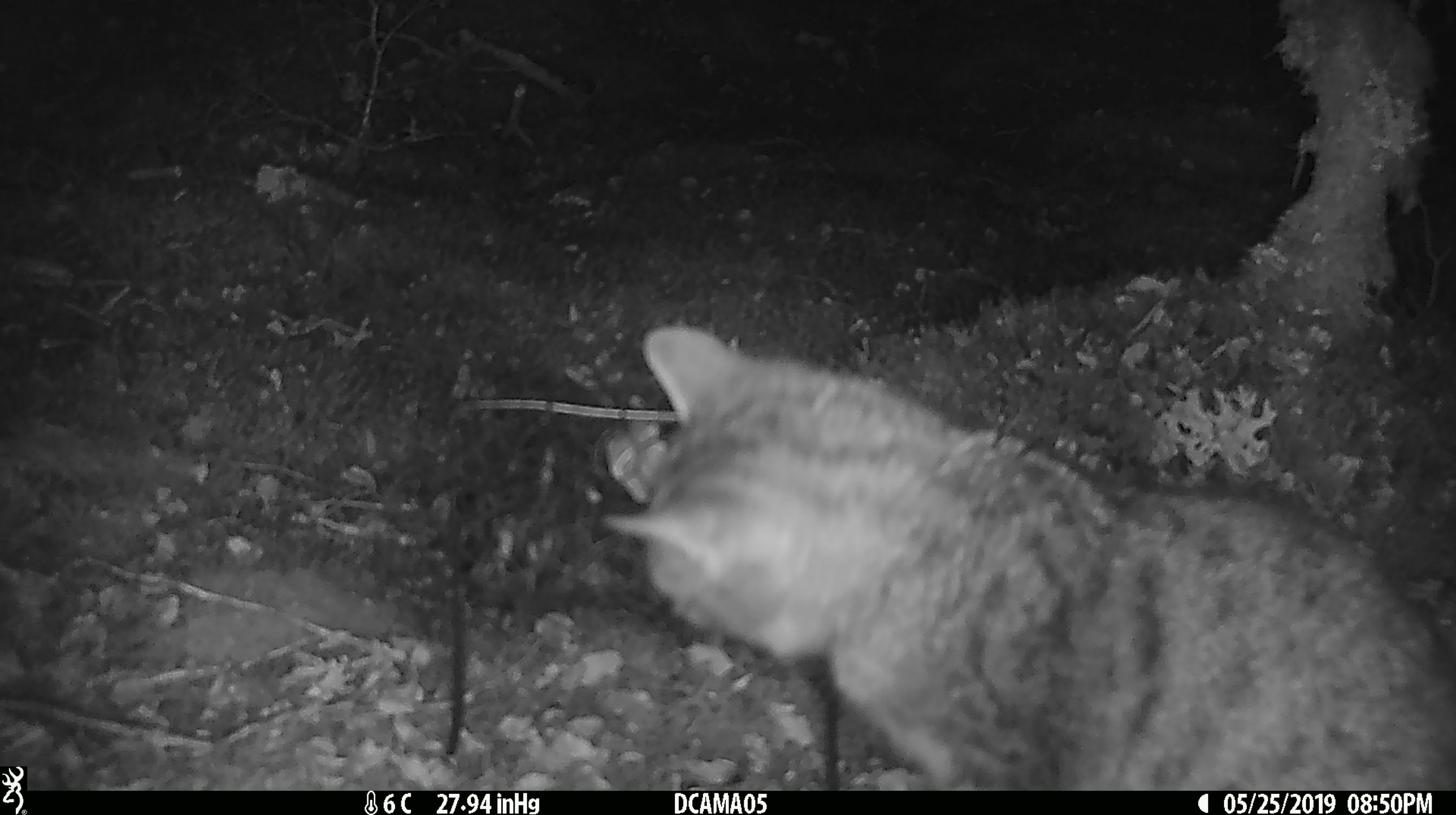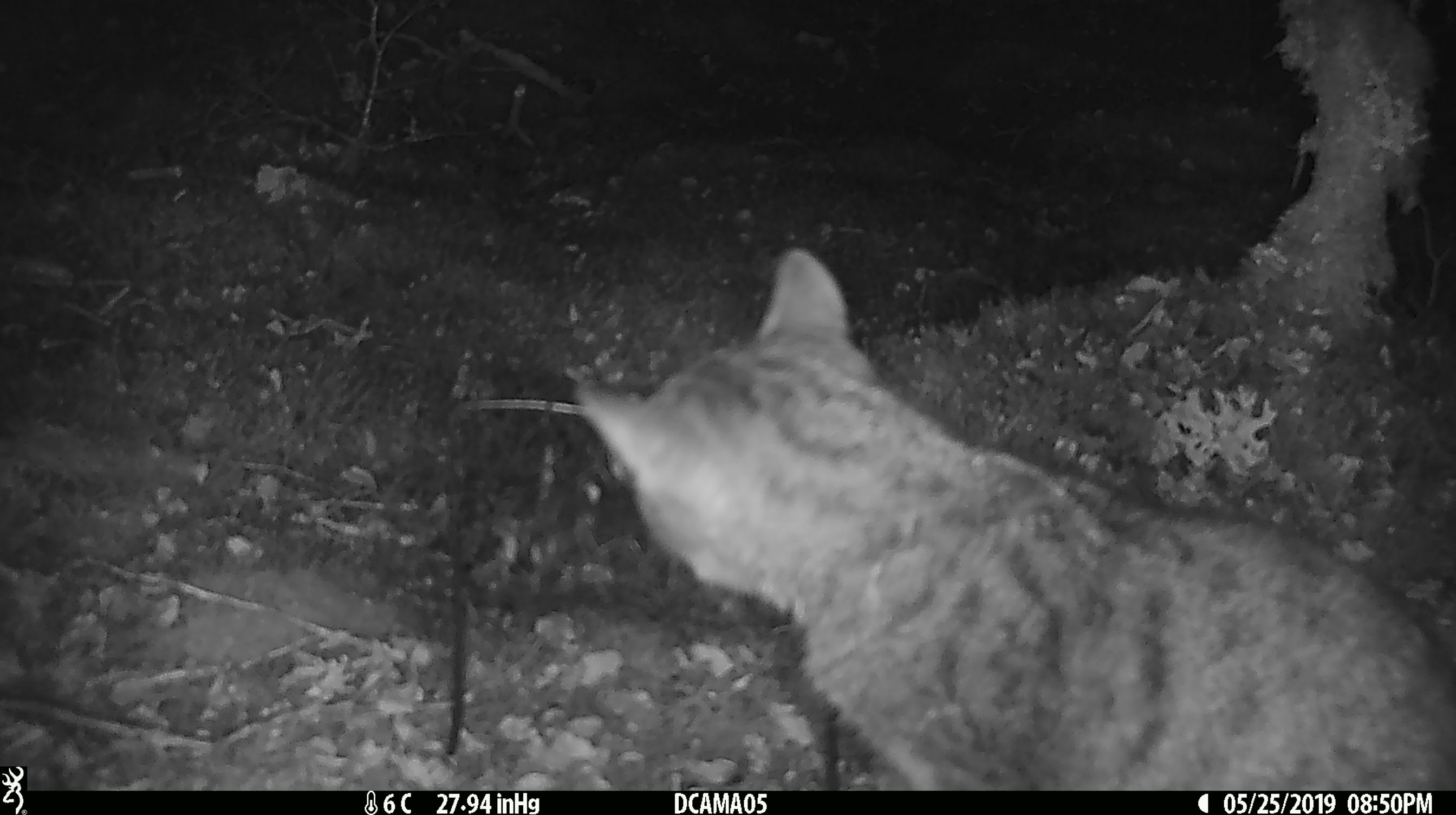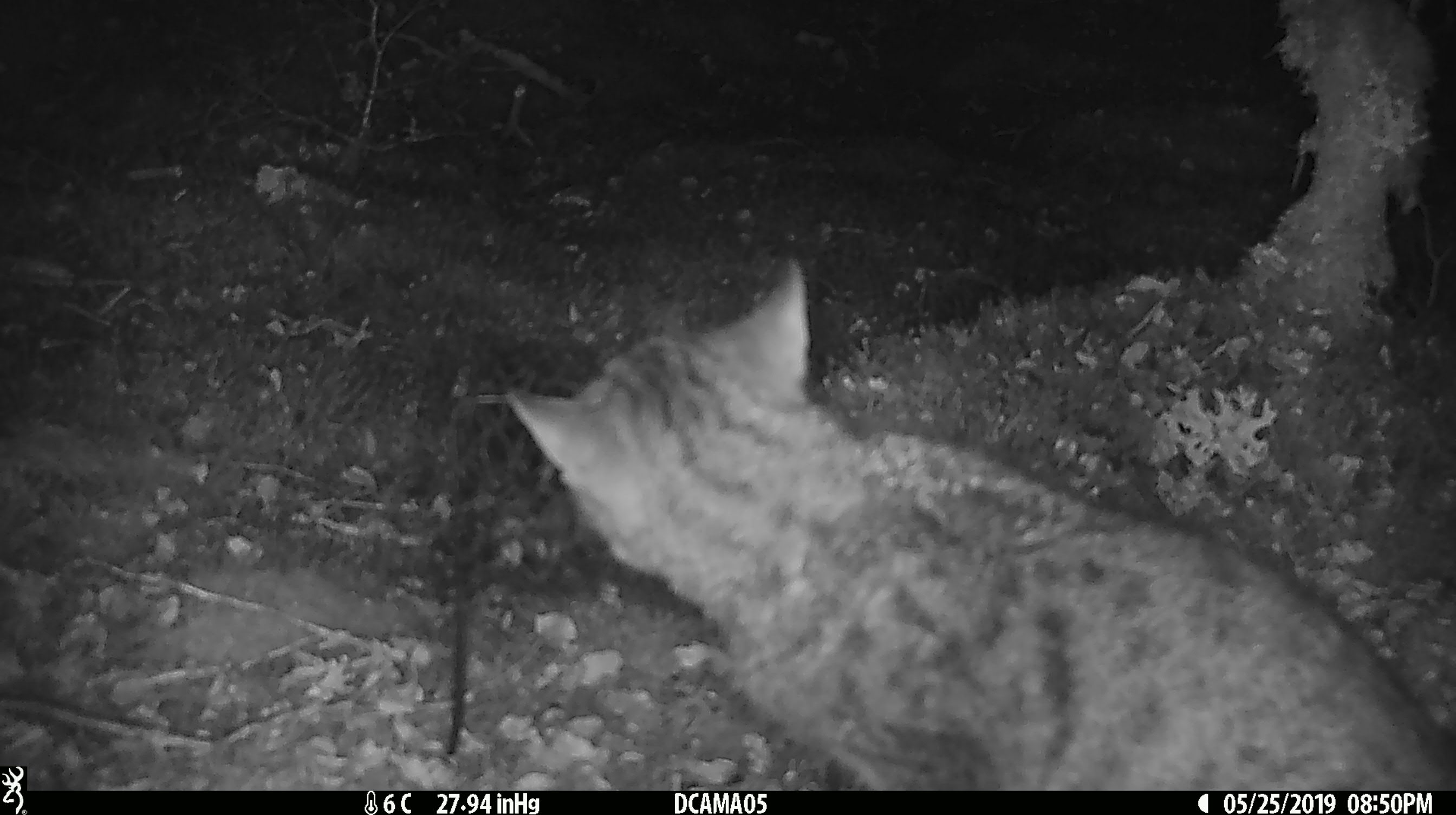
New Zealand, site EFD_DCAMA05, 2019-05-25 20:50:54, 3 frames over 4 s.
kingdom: Animalia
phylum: Chordata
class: Mammalia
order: Carnivora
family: Felidae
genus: Felis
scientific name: Felis catus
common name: domestic cat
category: cat